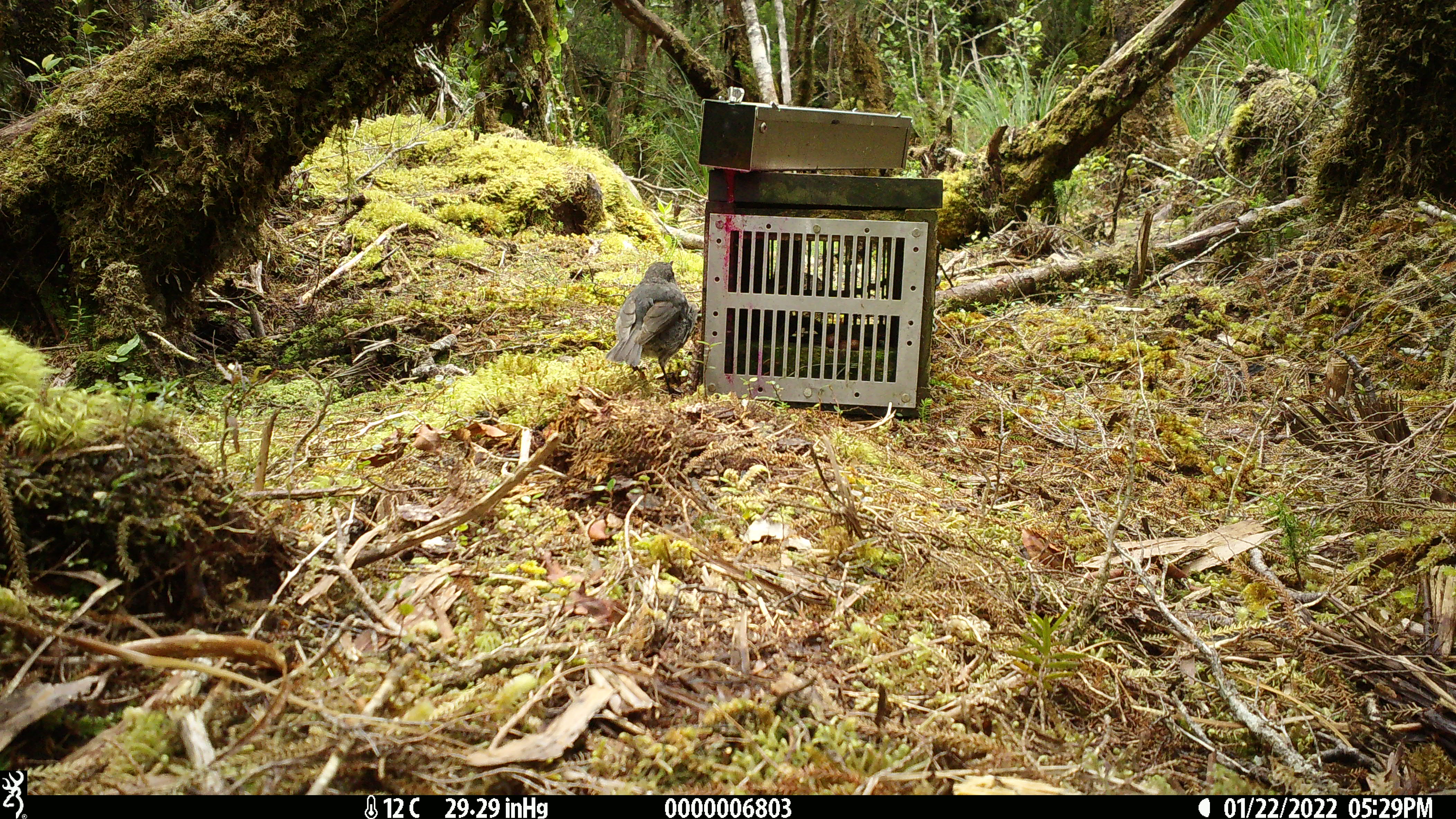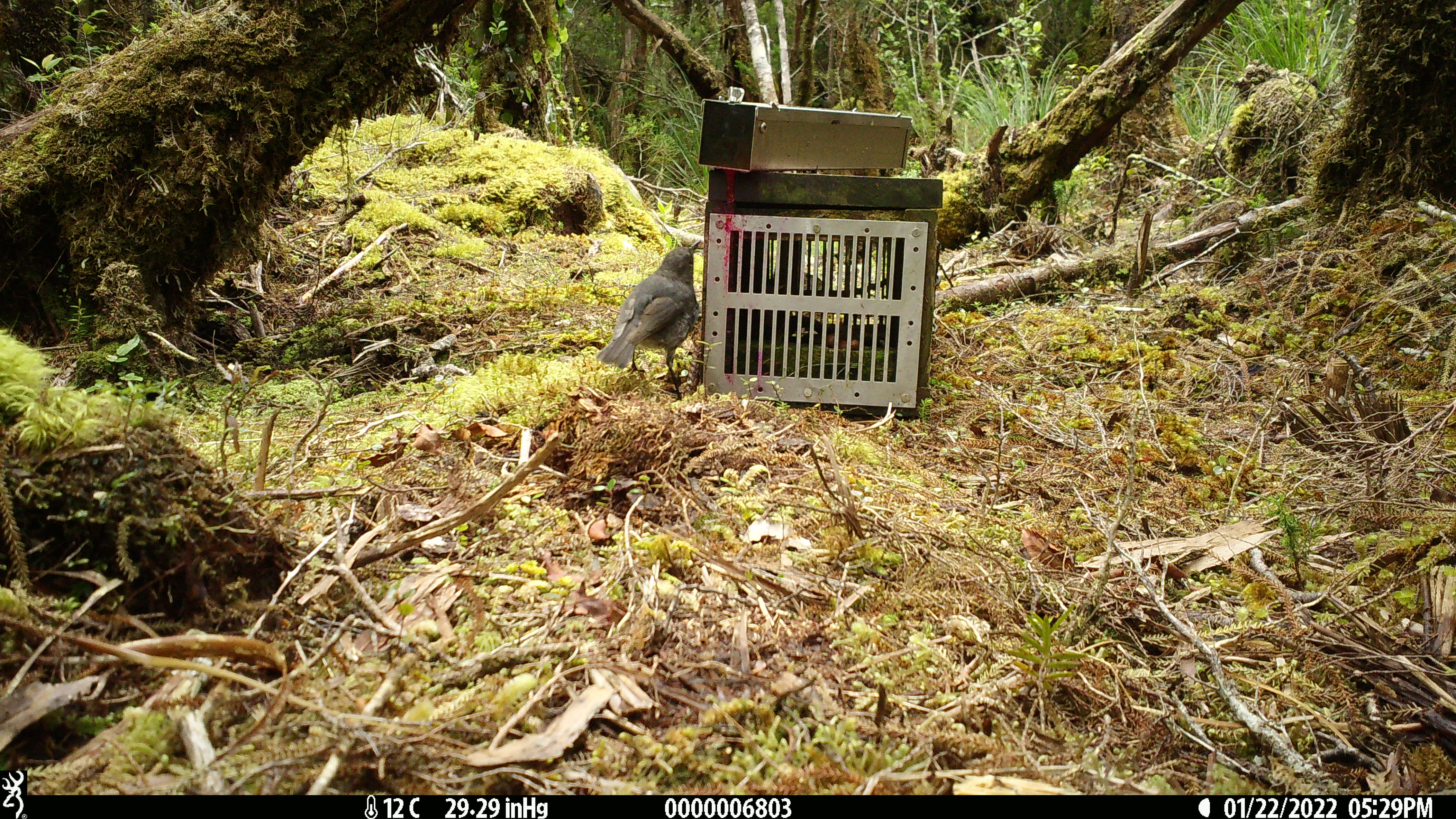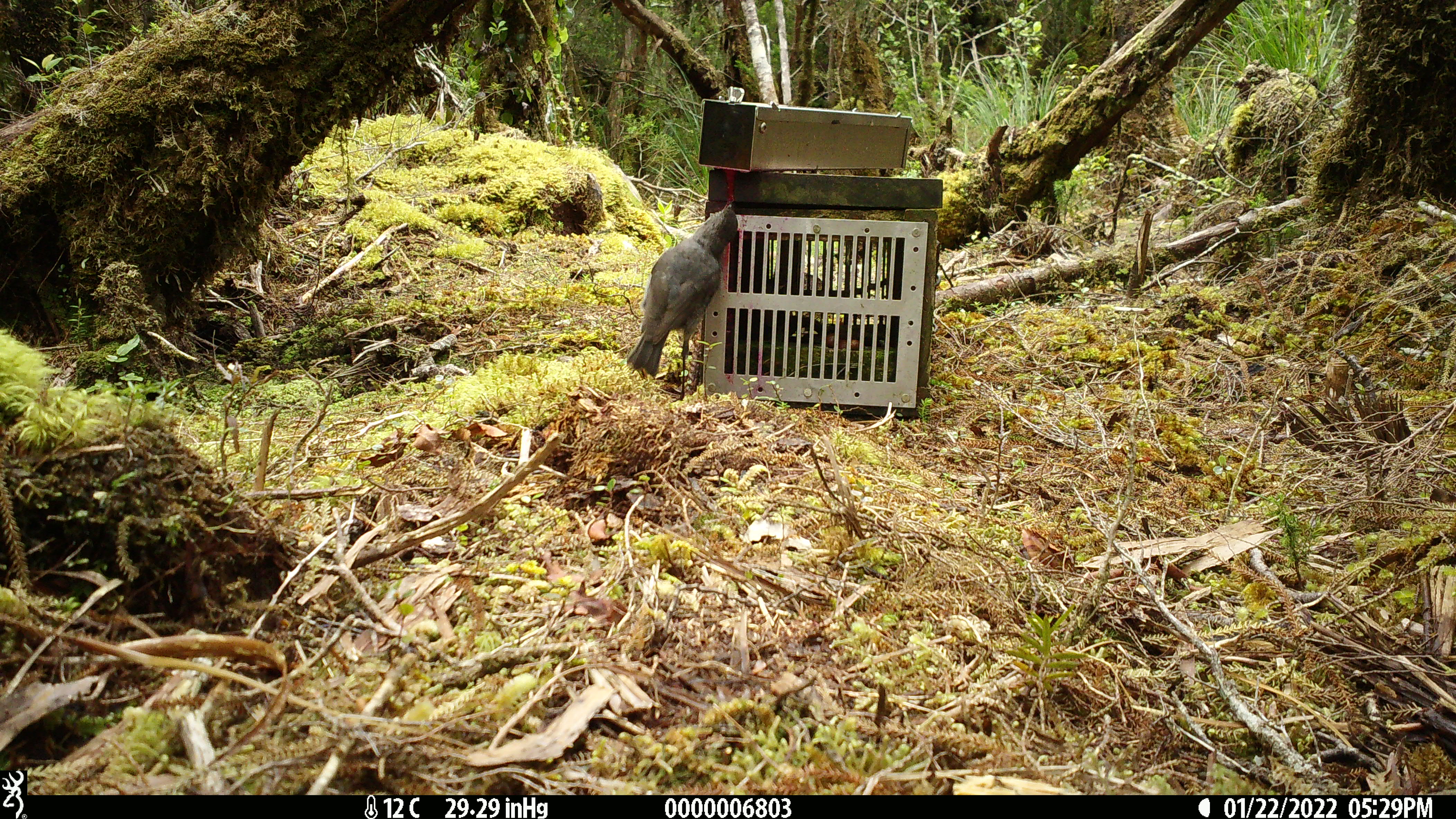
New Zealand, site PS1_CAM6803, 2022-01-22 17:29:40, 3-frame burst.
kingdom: Animalia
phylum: Chordata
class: Aves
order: Passeriformes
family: Petroicidae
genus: Petroica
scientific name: Petroica australis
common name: new zealand robin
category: robin